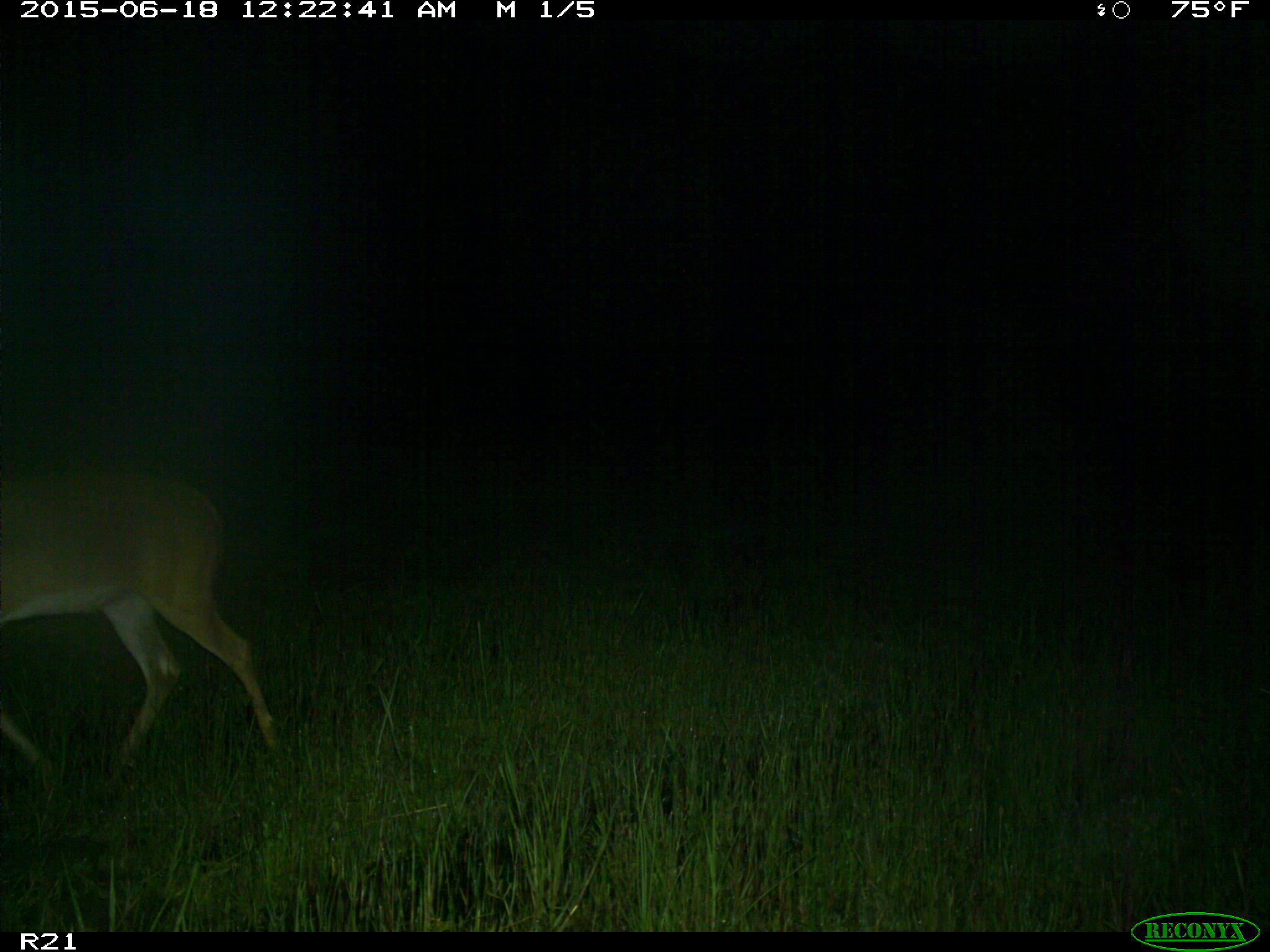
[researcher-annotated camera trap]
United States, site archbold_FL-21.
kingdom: Animalia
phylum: Chordata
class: Mammalia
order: Artiodactyla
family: Cervidae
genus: Odocoileus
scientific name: Odocoileus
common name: deer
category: unidentified deer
Unidentified deer (deer) (Odocoileus).